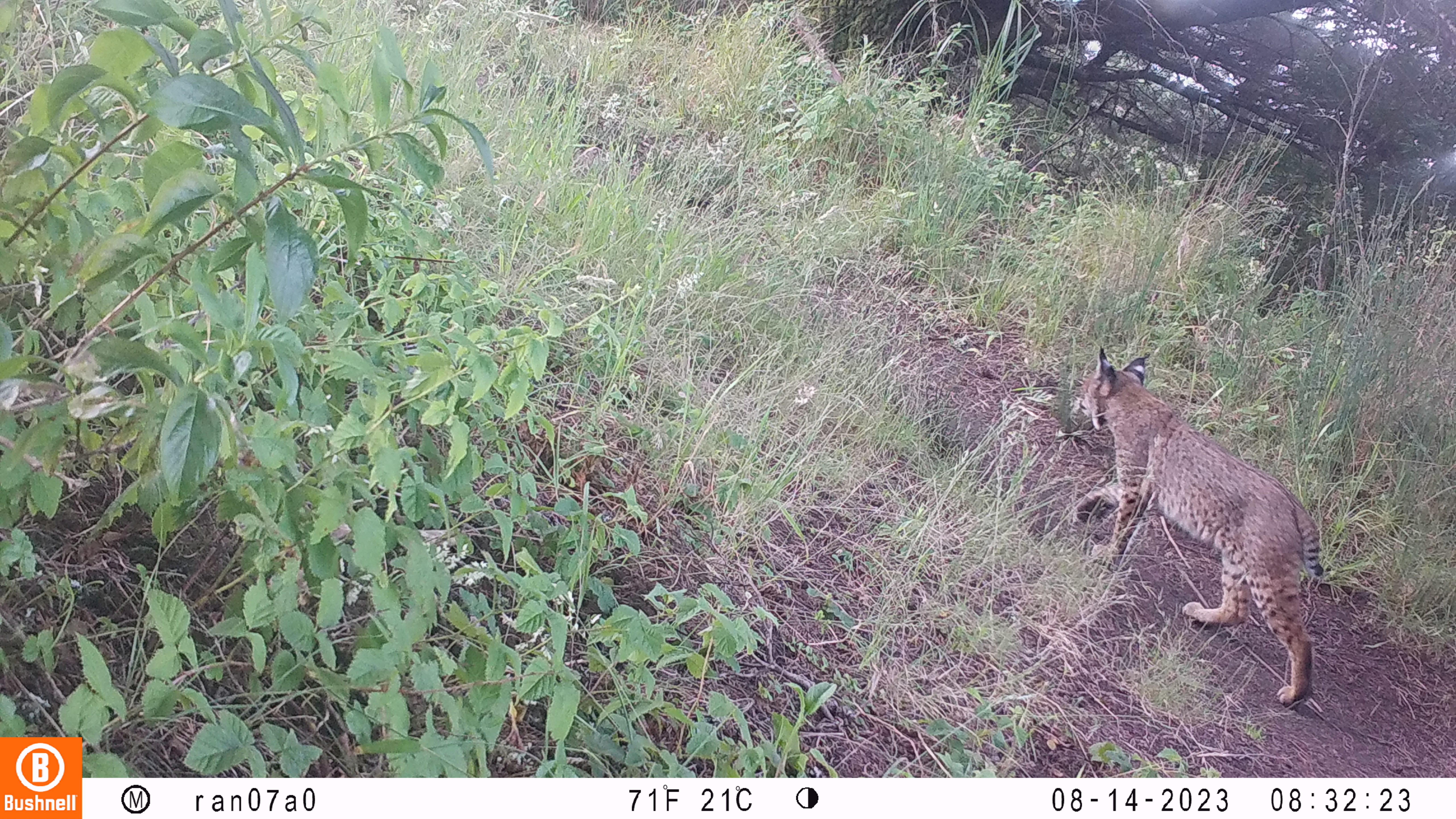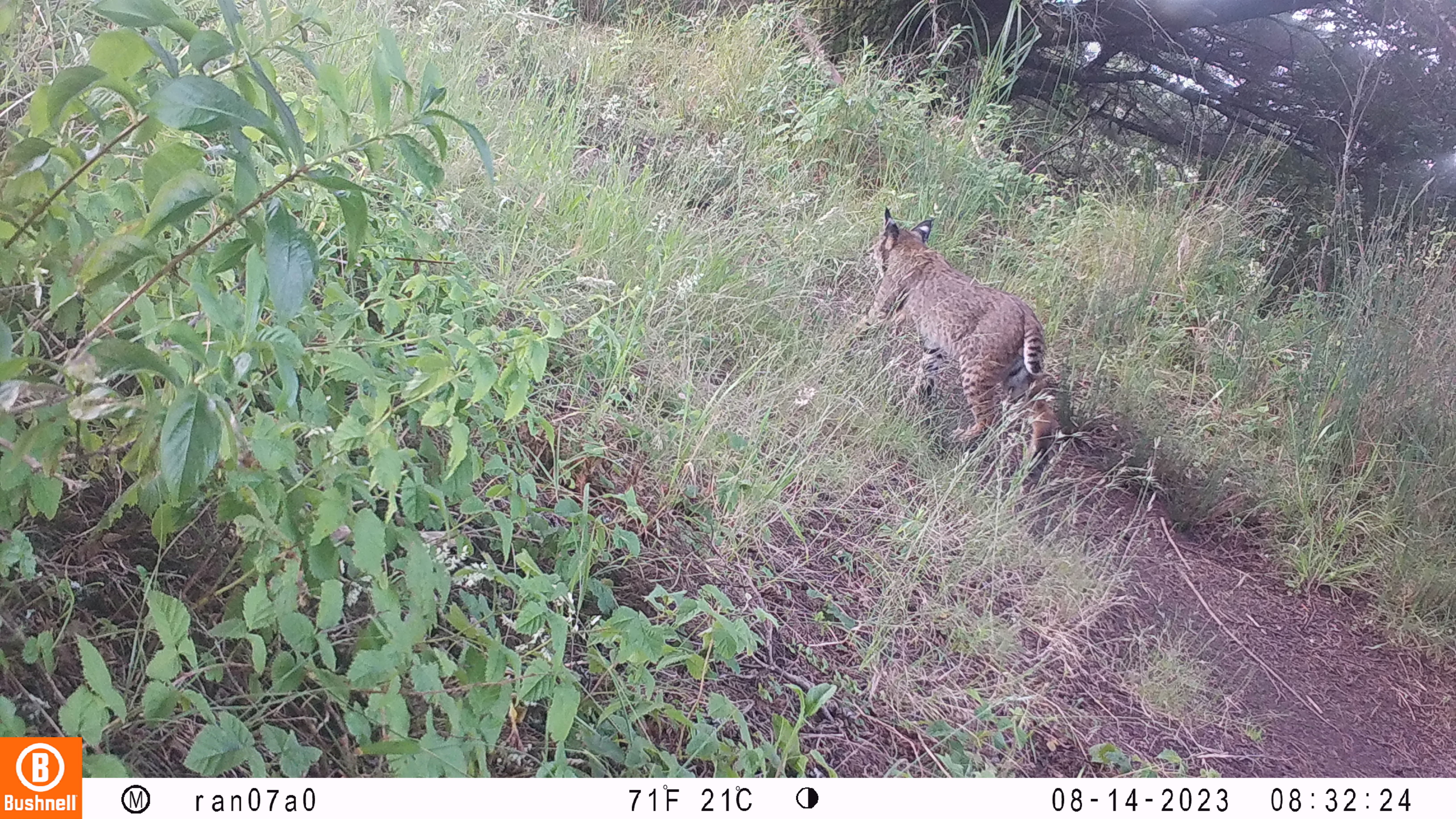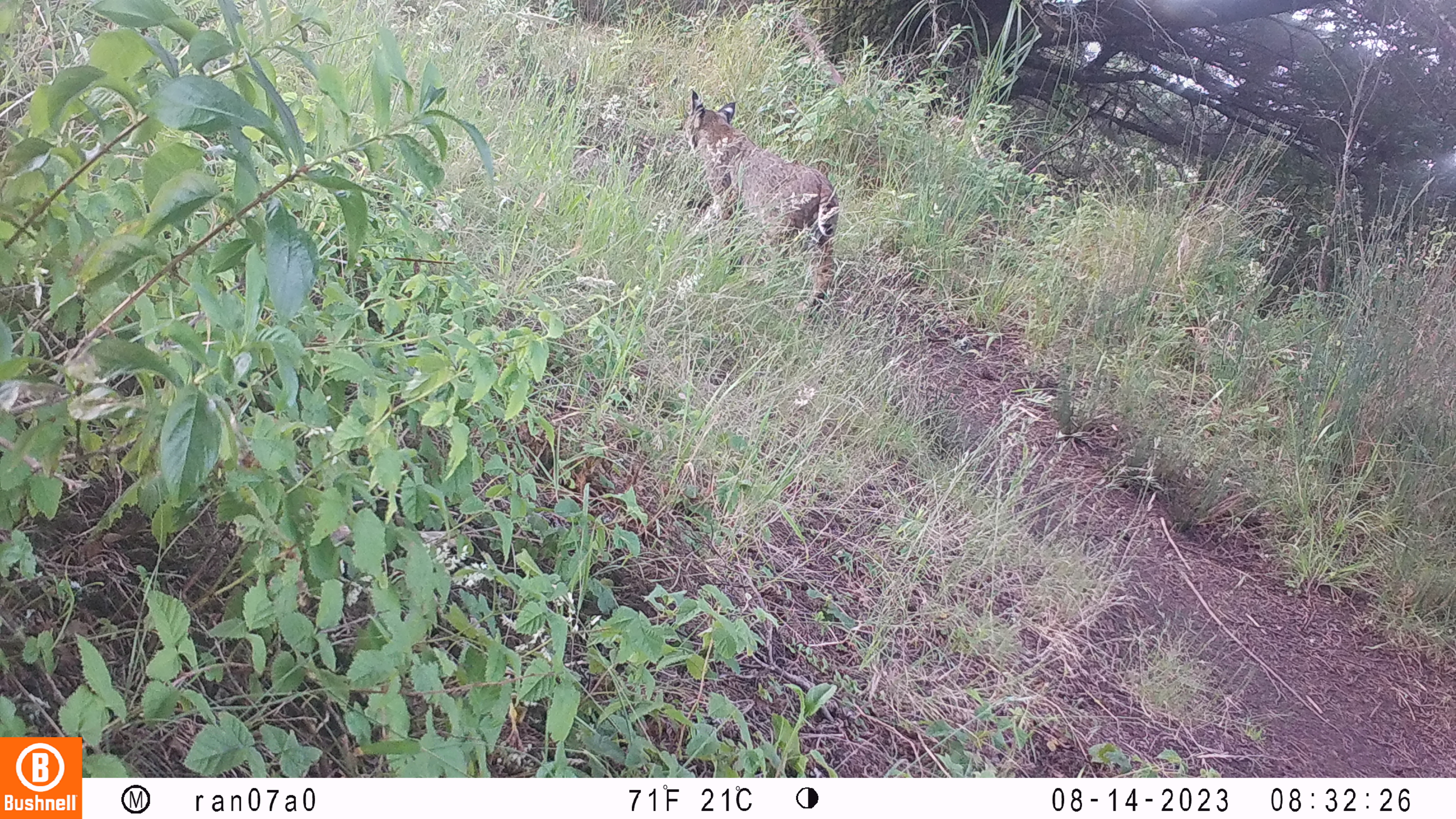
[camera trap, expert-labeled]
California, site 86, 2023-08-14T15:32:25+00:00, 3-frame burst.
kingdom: Animalia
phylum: Chordata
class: Mammalia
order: Carnivora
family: Felidae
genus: Lynx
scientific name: Lynx rufus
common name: bobcat